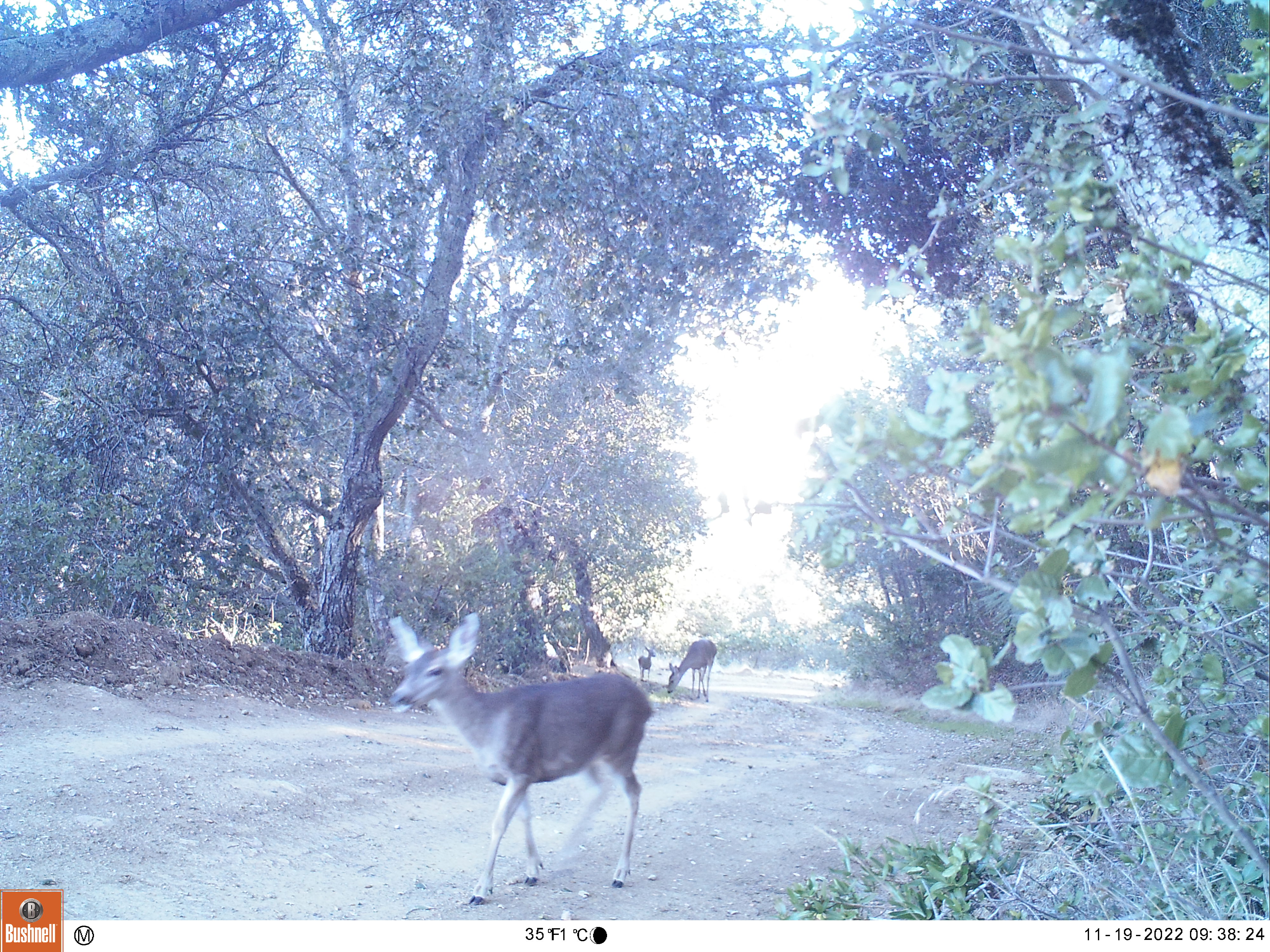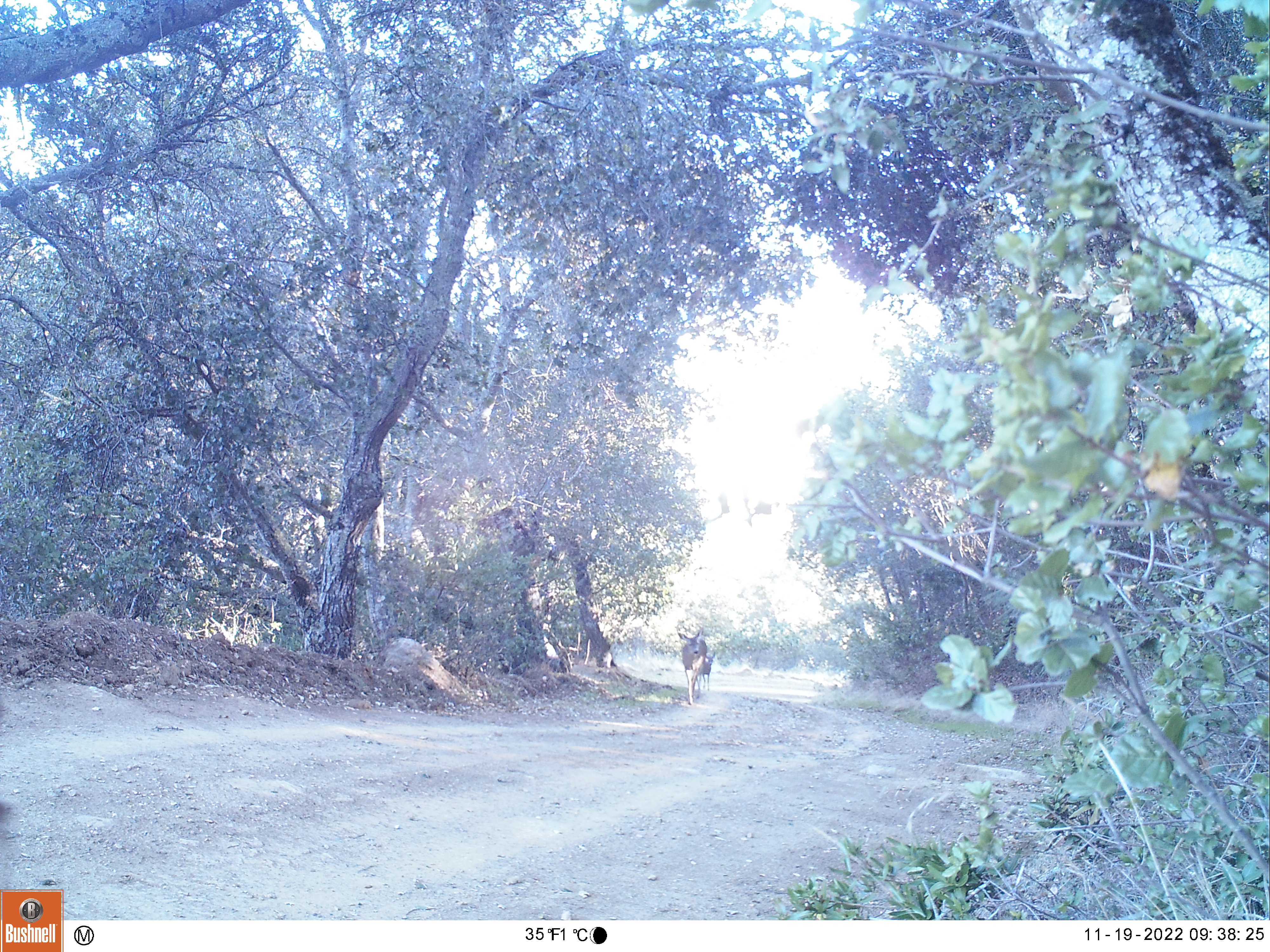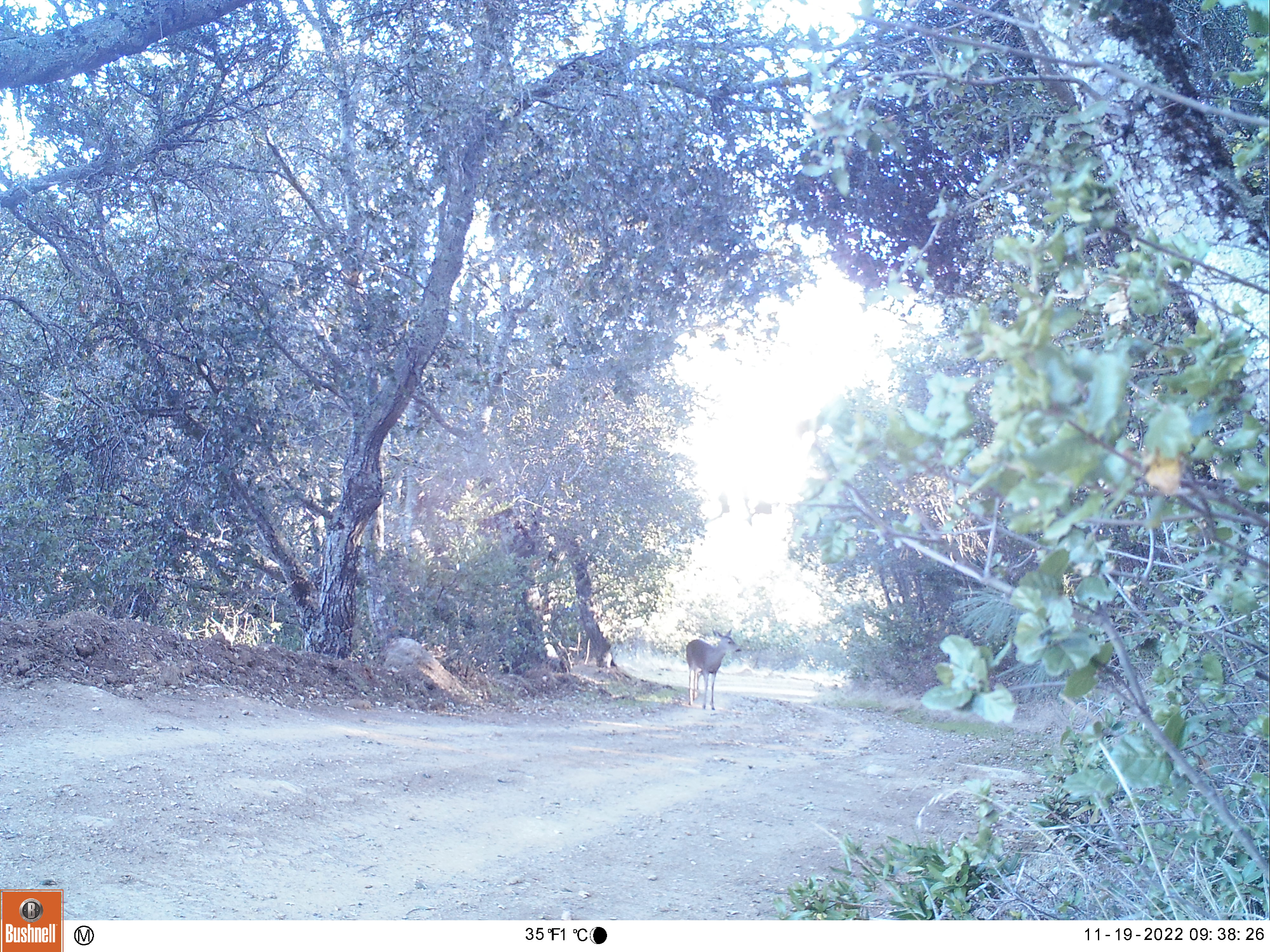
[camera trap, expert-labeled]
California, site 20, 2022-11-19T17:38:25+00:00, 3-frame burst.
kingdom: Animalia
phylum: Chordata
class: Mammalia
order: Artiodactyla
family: Cervidae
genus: Odocoileus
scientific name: Odocoileus hemionus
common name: mule deer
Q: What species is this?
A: Mule deer (Odocoileus hemionus).